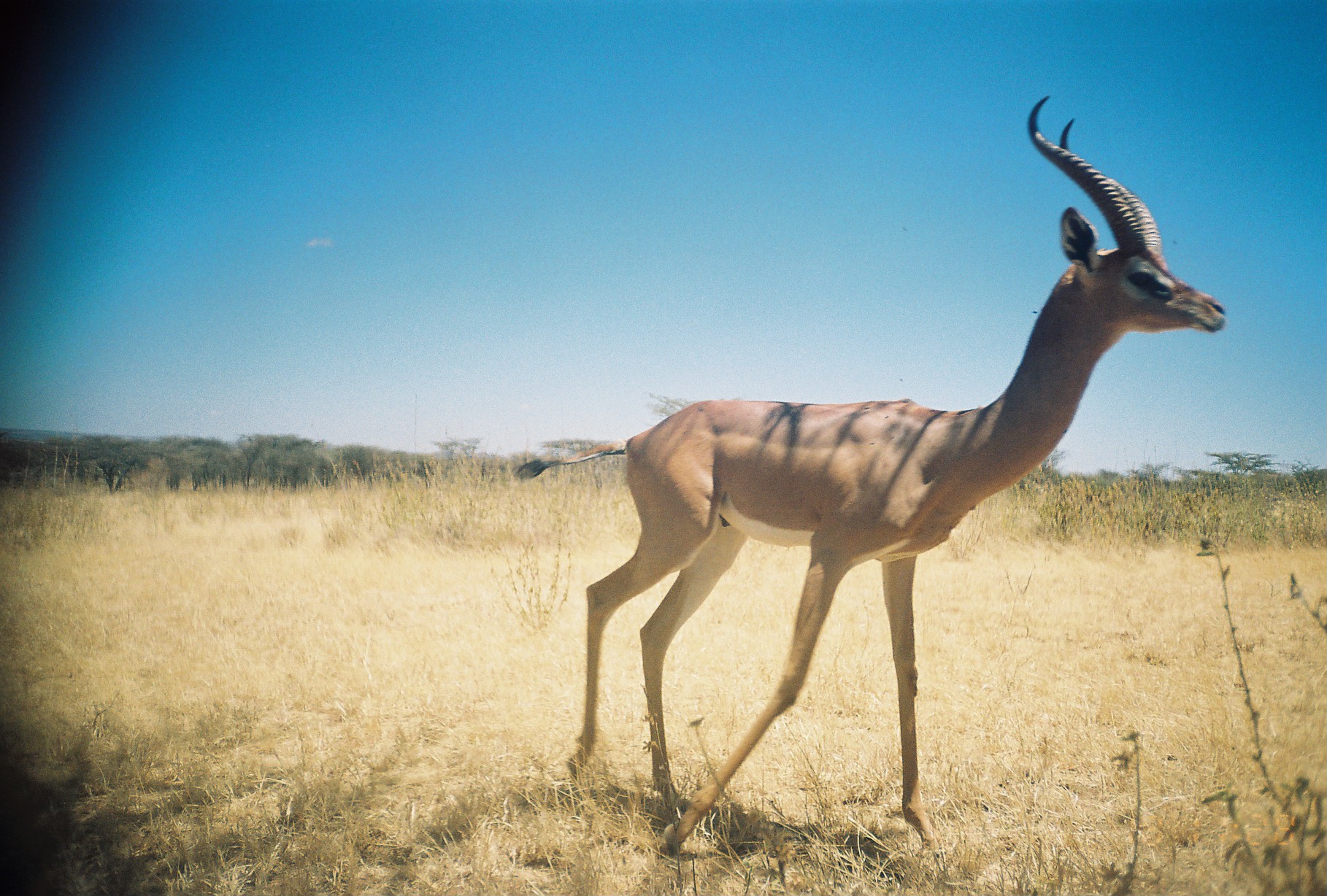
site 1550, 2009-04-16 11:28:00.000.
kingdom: Animalia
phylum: Chordata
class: Mammalia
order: Artiodactyla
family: Bovidae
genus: Litocranius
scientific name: Litocranius walleri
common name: gerenuk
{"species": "Litocranius walleri (gerenuk)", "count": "1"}